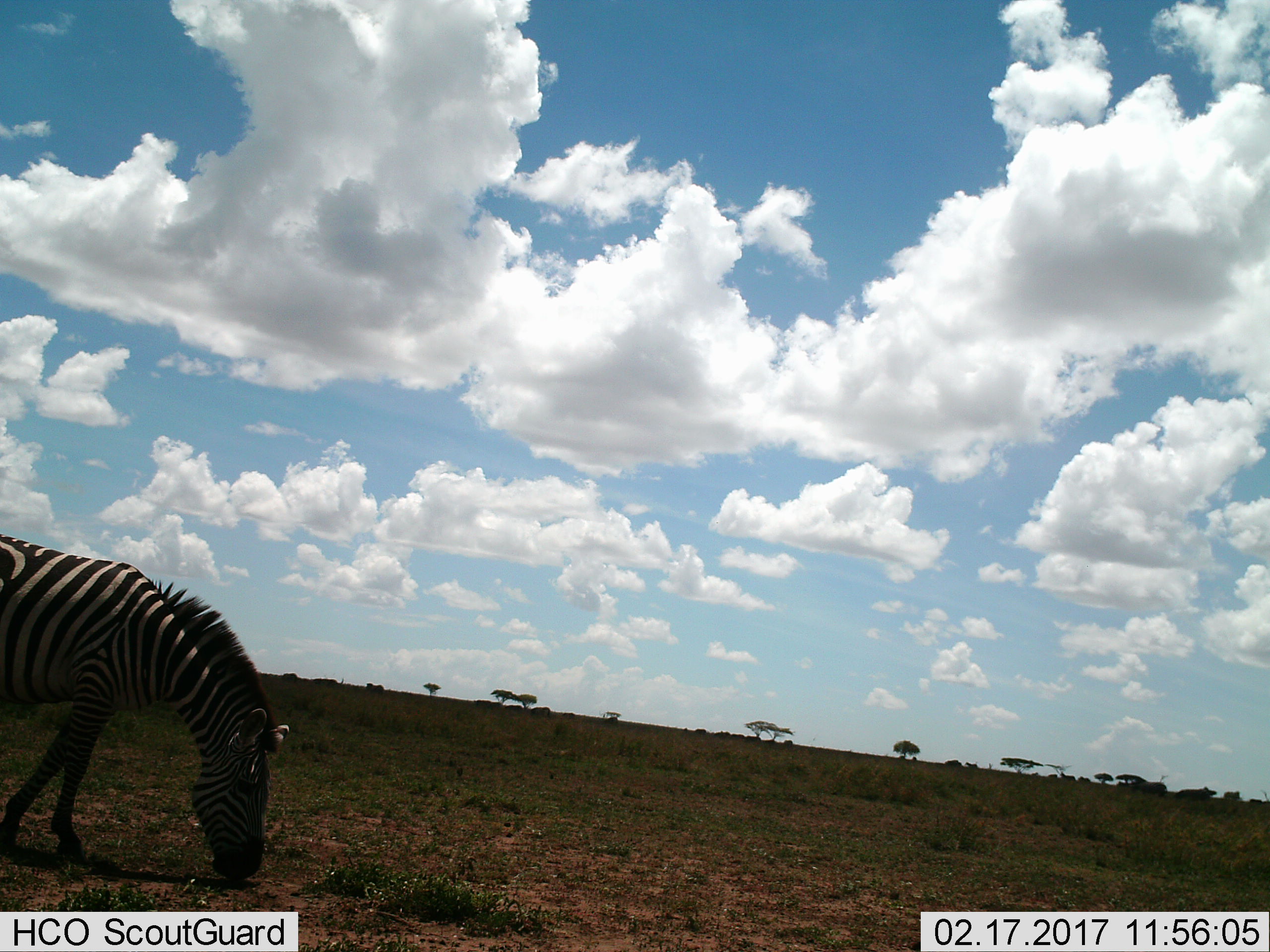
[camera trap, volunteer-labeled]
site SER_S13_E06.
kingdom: Animalia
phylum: Chordata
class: Mammalia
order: Perissodactyla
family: Equidae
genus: Equus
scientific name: Equus quagga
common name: plains zebra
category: zebraplains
Zebraplains (plains zebra) (Equus quagga), count 1. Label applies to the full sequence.